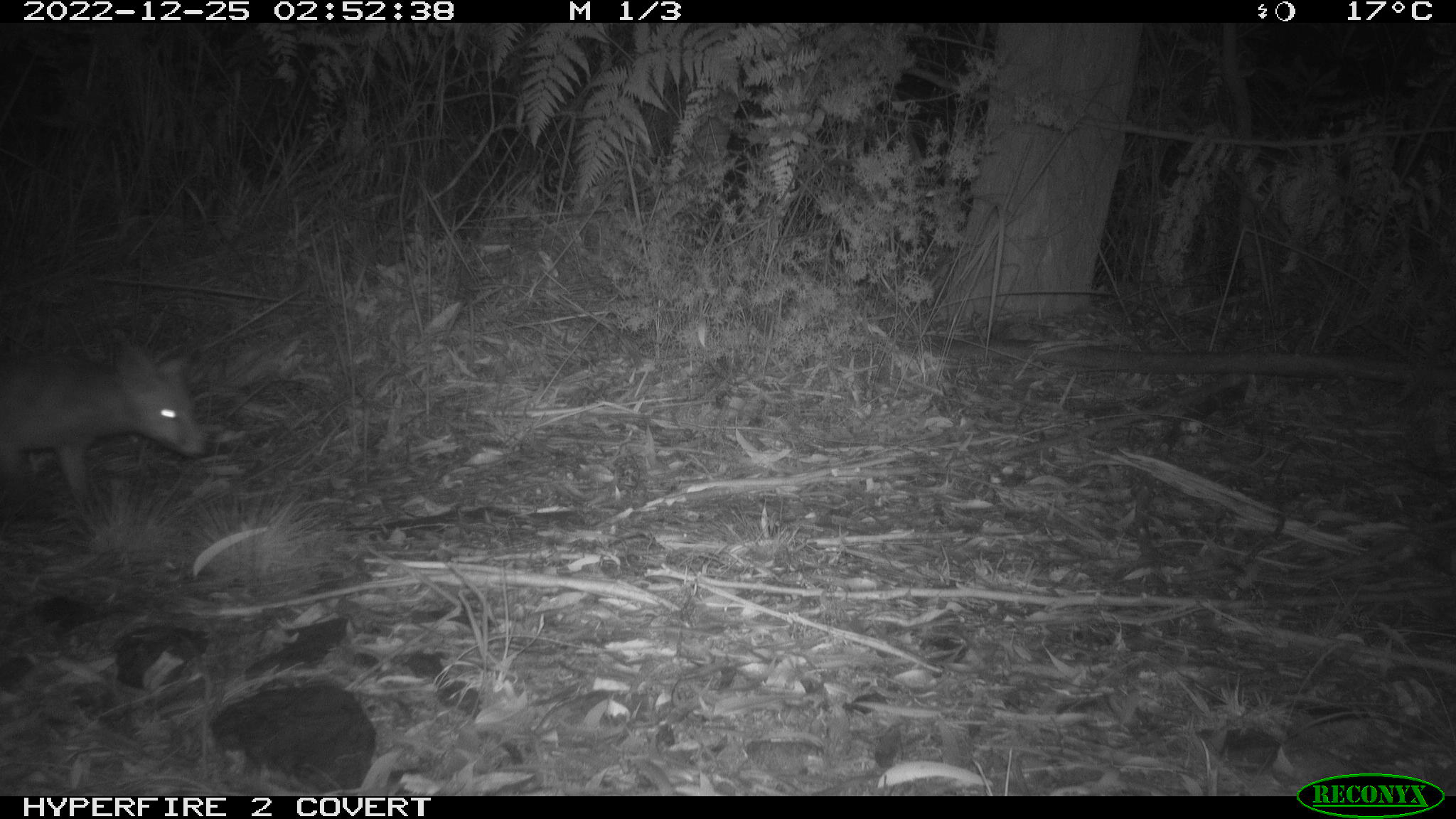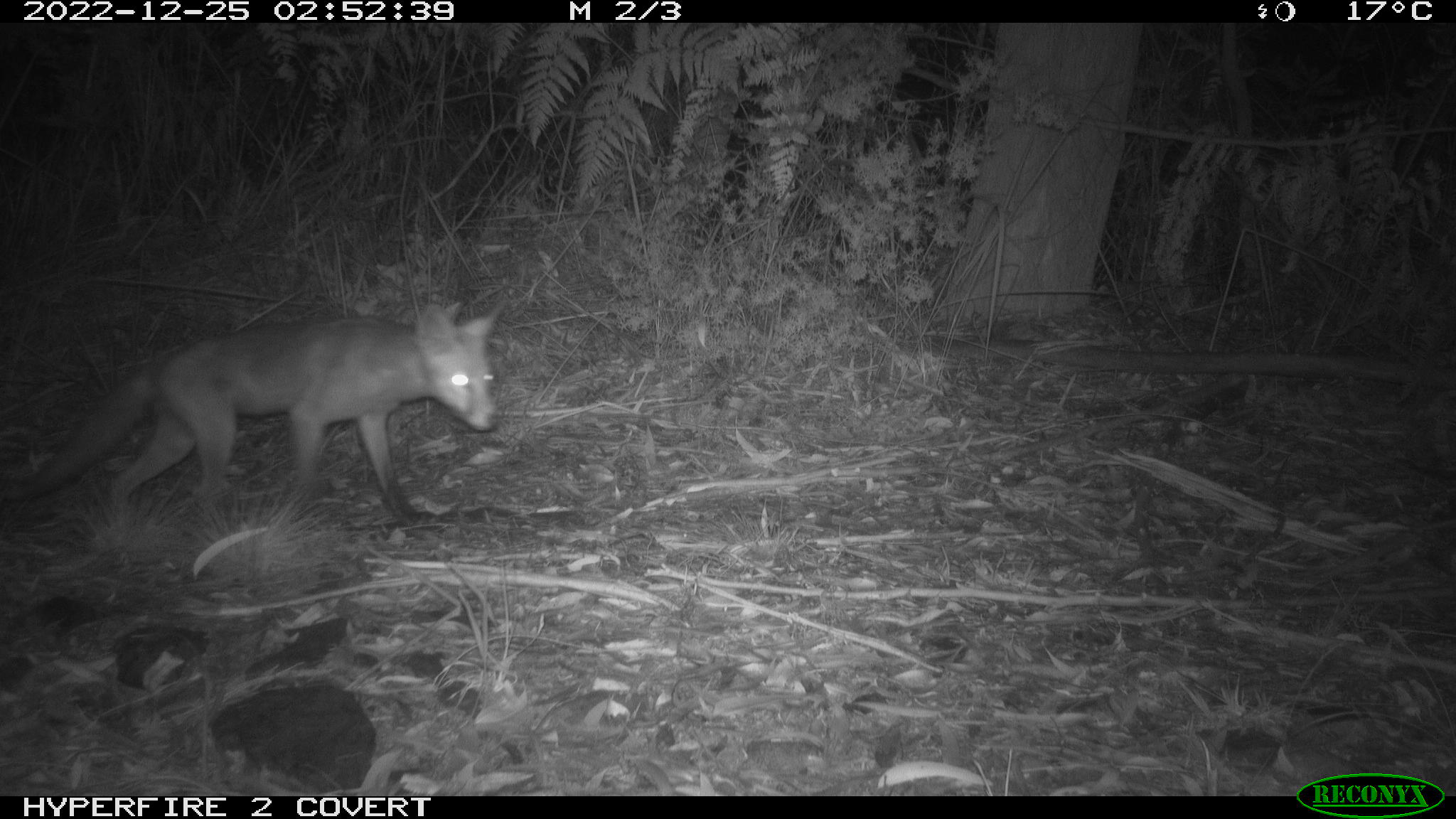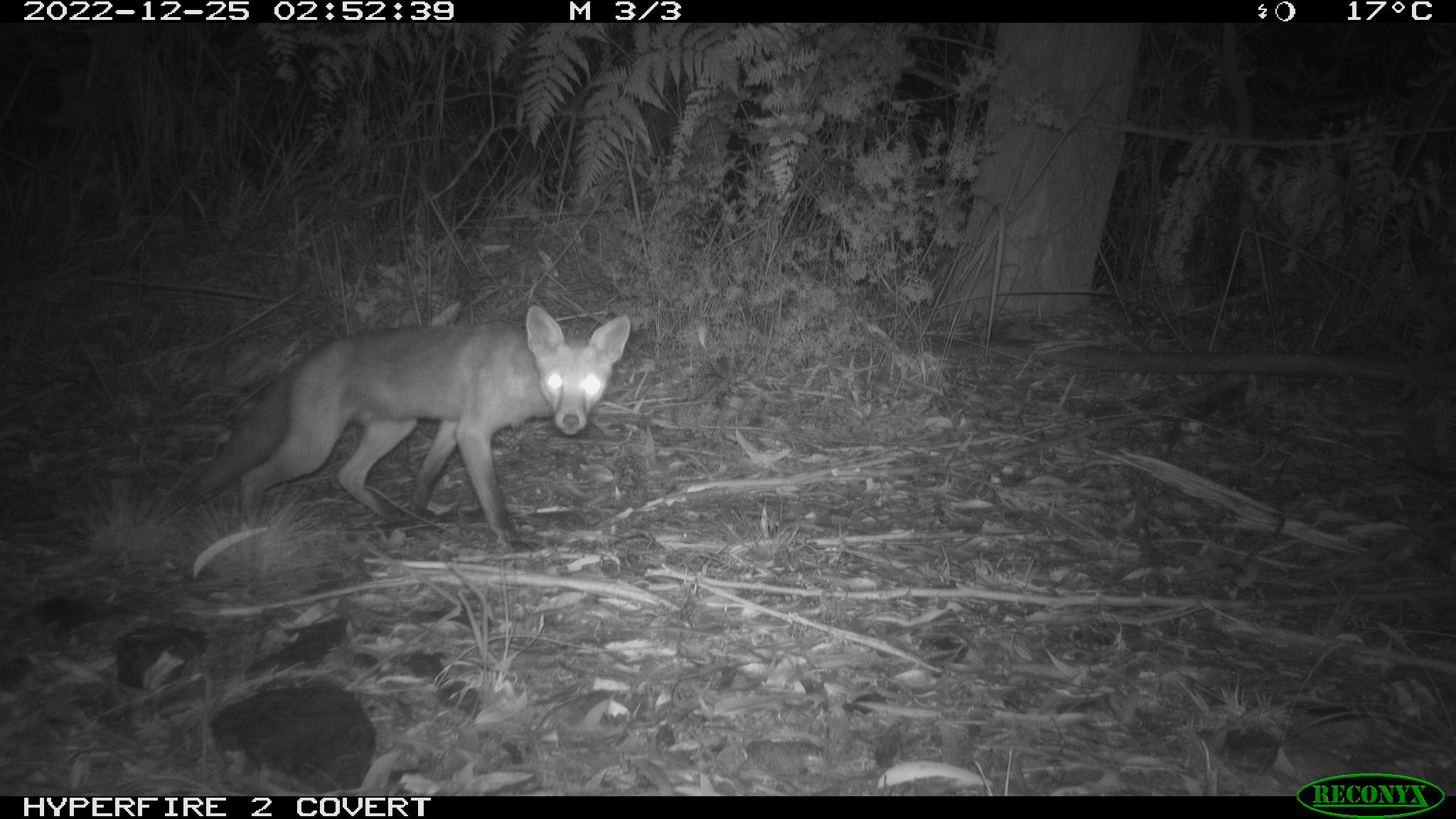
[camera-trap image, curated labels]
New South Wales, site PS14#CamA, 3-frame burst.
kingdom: Animalia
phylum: Chordata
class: Mammalia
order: Carnivora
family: Canidae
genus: Vulpes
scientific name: Vulpes vulpes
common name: red fox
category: fox